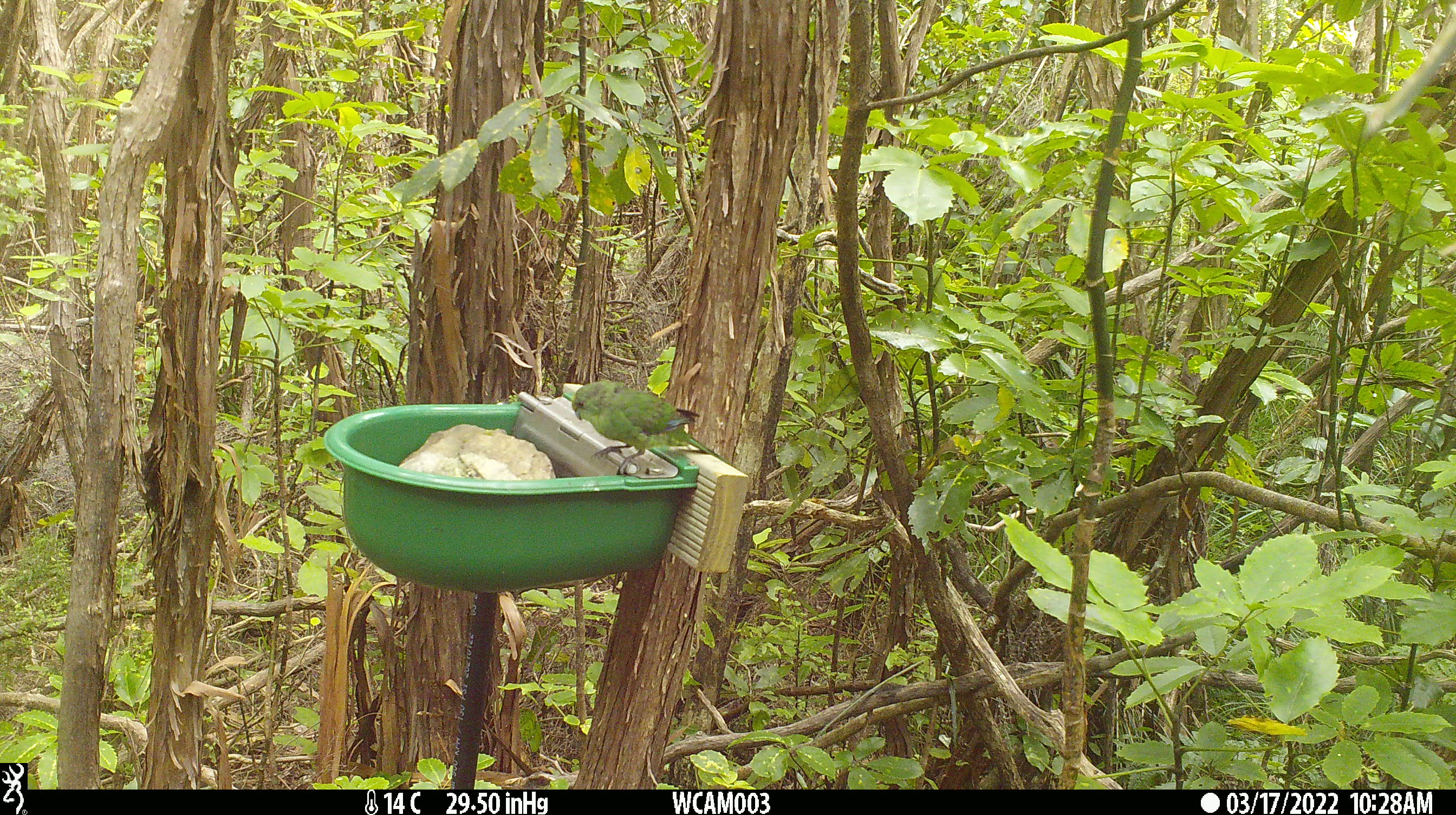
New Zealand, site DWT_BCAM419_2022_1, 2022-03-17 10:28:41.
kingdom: Animalia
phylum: Chordata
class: Aves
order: Psittaciformes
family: Psittaculidae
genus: Cyanoramphus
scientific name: Cyanoramphus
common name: parakeet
Parakeet (Cyanoramphus).